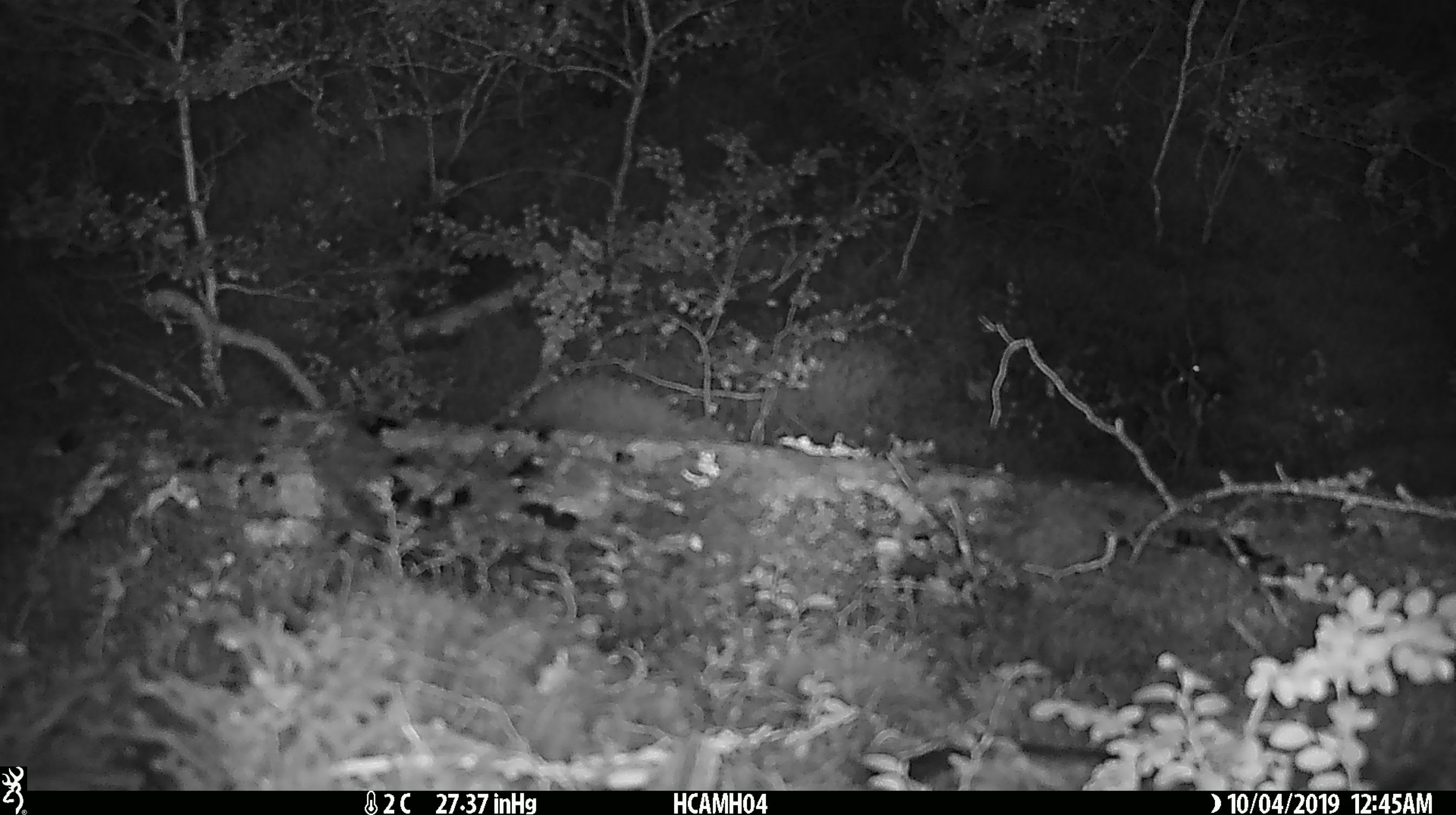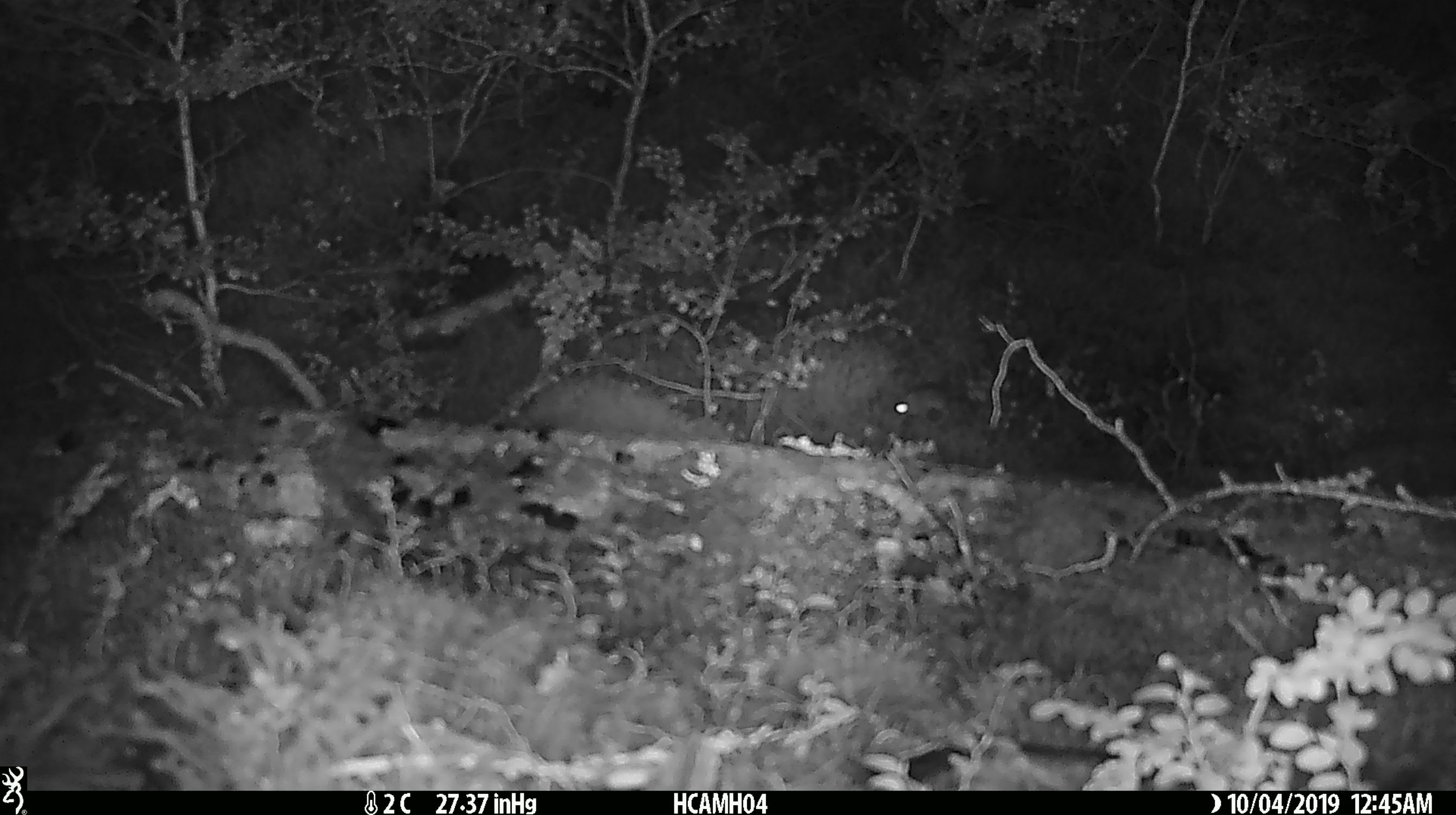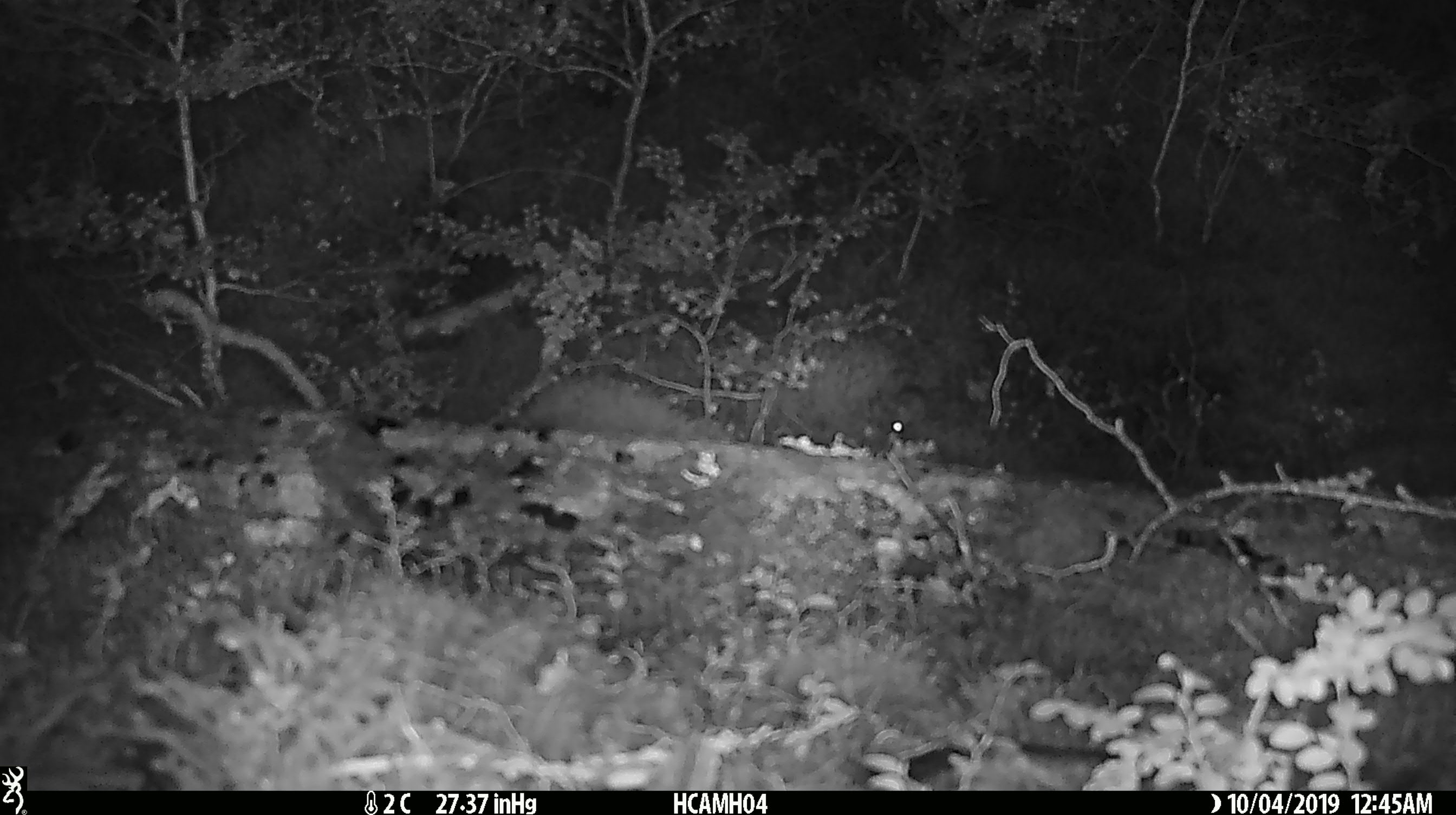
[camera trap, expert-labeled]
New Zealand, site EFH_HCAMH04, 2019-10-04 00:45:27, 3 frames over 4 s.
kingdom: Animalia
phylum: Chordata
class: Mammalia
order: Rodentia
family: Muridae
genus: Mus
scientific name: Mus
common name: mouse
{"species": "mouse (Mus)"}